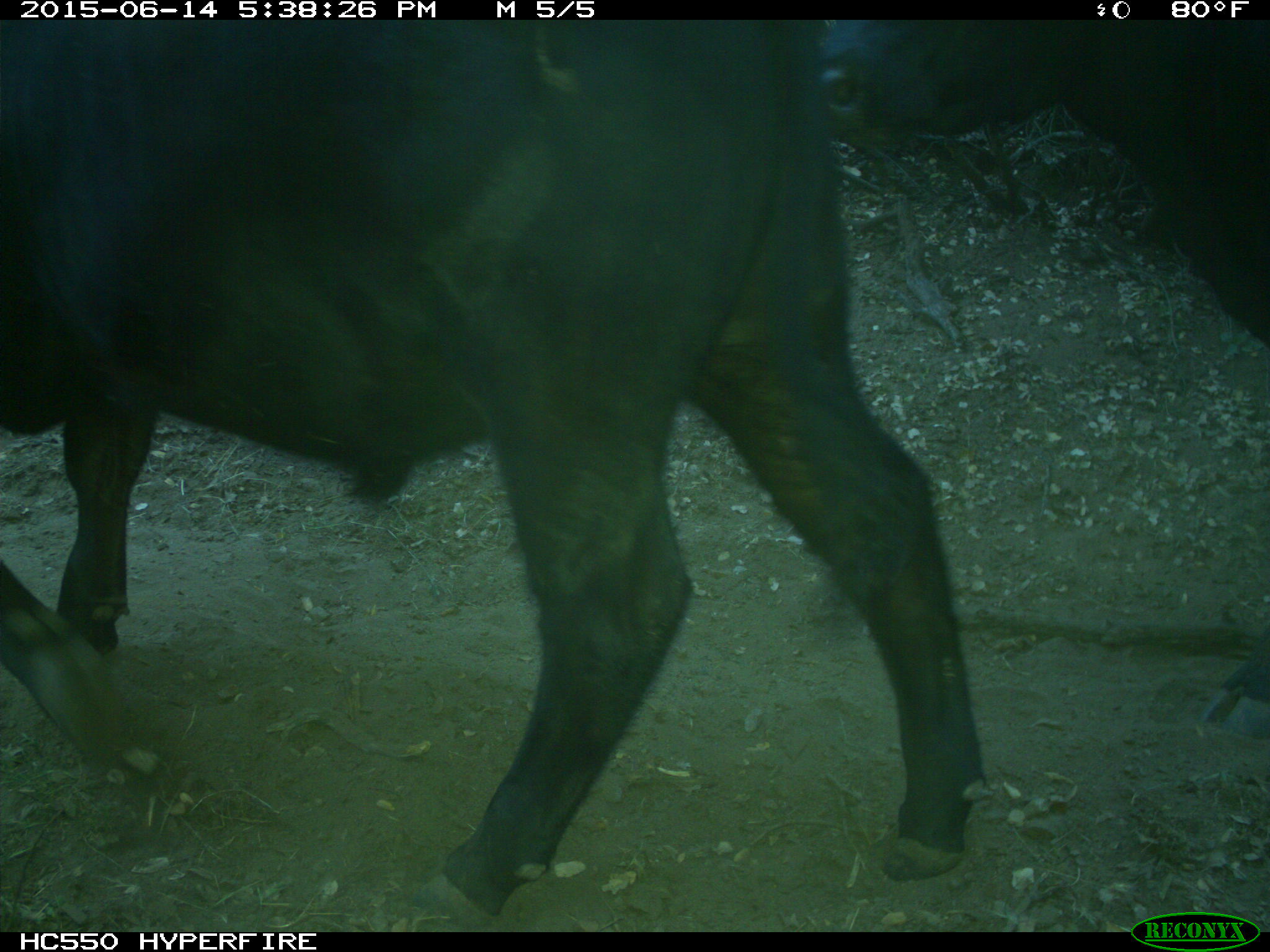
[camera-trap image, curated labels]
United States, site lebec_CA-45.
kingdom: Animalia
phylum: Chordata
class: Mammalia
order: Artiodactyla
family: Bovidae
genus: Bos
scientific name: Bos taurus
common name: domestic cow